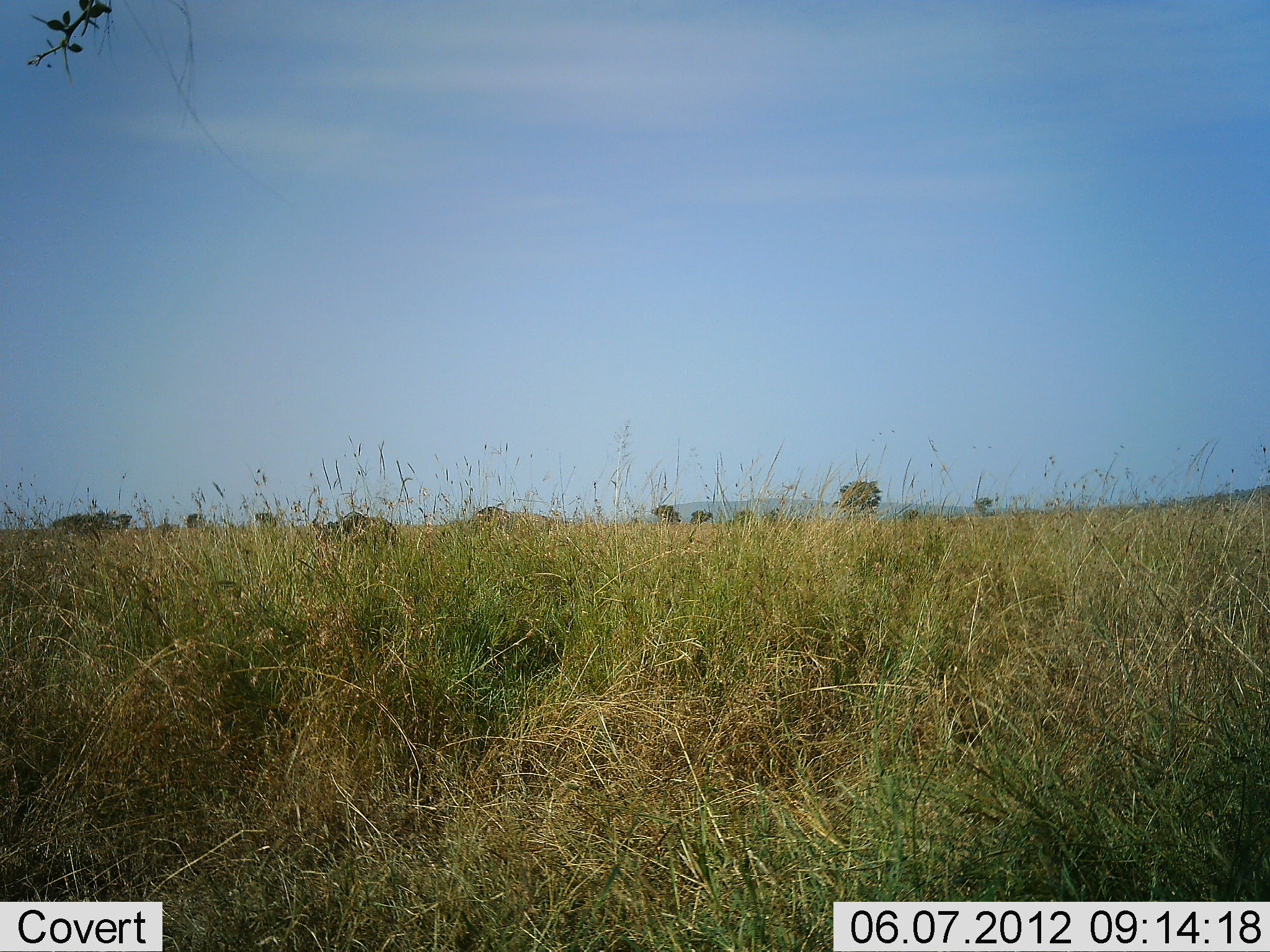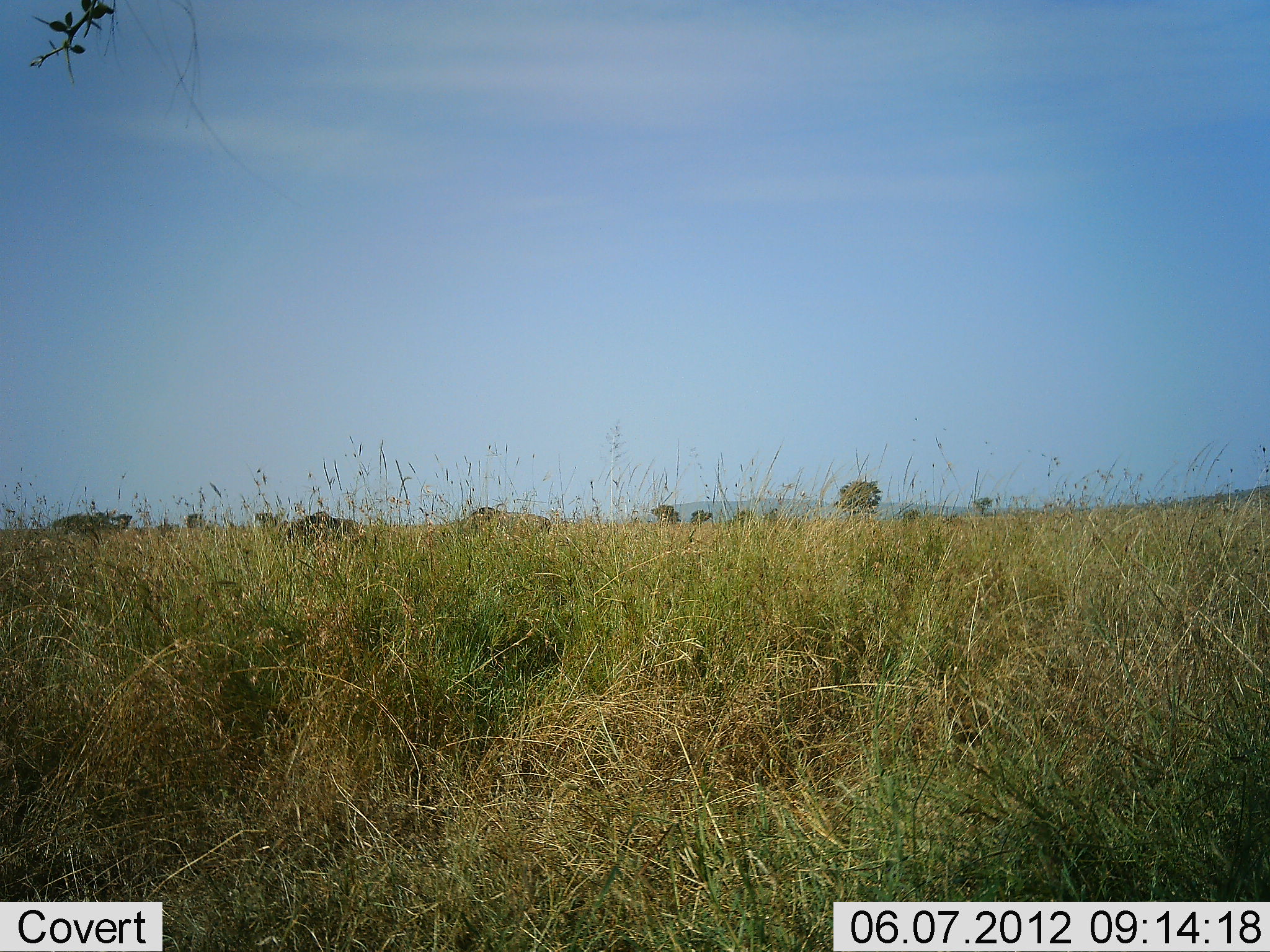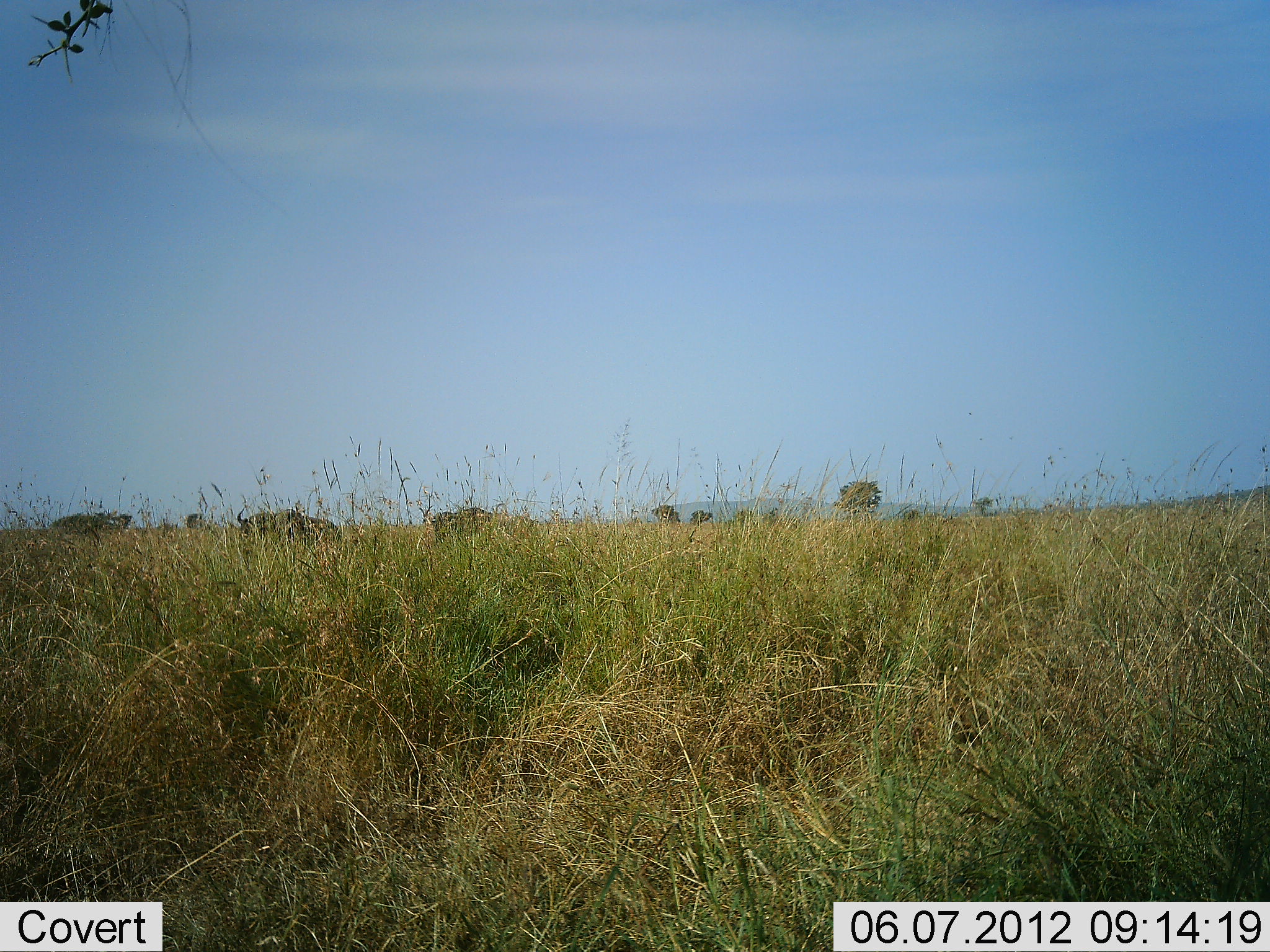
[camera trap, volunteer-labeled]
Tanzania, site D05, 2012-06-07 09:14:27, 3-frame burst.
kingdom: Animalia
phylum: Chordata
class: Mammalia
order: Artiodactyla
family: Bovidae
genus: Connochaetes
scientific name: Connochaetes taurinus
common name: blue wildebeest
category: wildebeest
Wildebeest (blue wildebeest) (Connochaetes taurinus), count 2. Behavior (volunteer vote fractions): standing 0%, resting 0%, moving 90%, interacting 0%. Young present (vote fraction): 0%. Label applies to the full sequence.